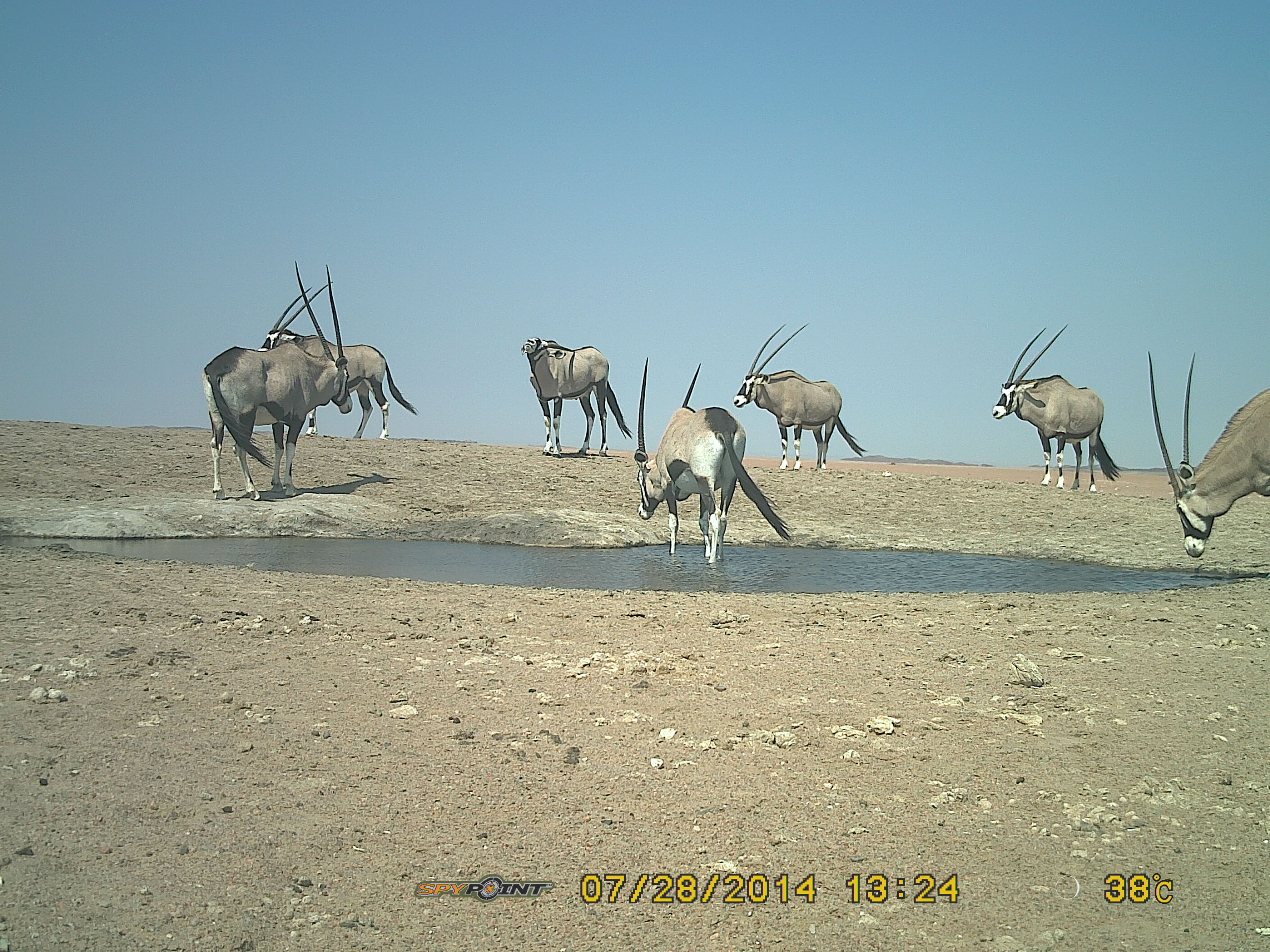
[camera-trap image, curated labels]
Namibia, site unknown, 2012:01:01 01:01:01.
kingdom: Animalia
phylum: Chordata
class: Mammalia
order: Artiodactyla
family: Bovidae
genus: Oryx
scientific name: Oryx gazella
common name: gemsbok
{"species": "Oryx gazella (gemsbok)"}